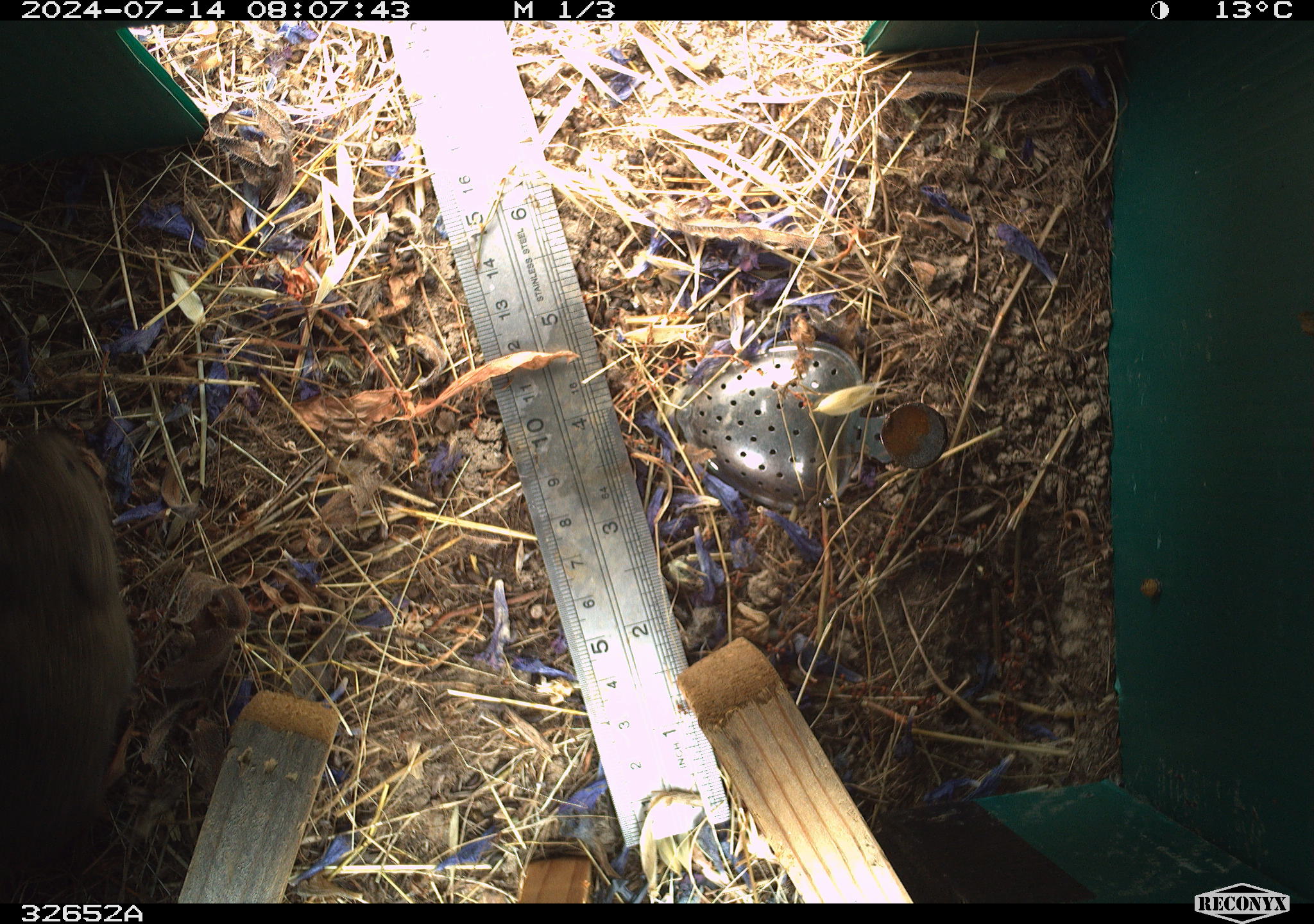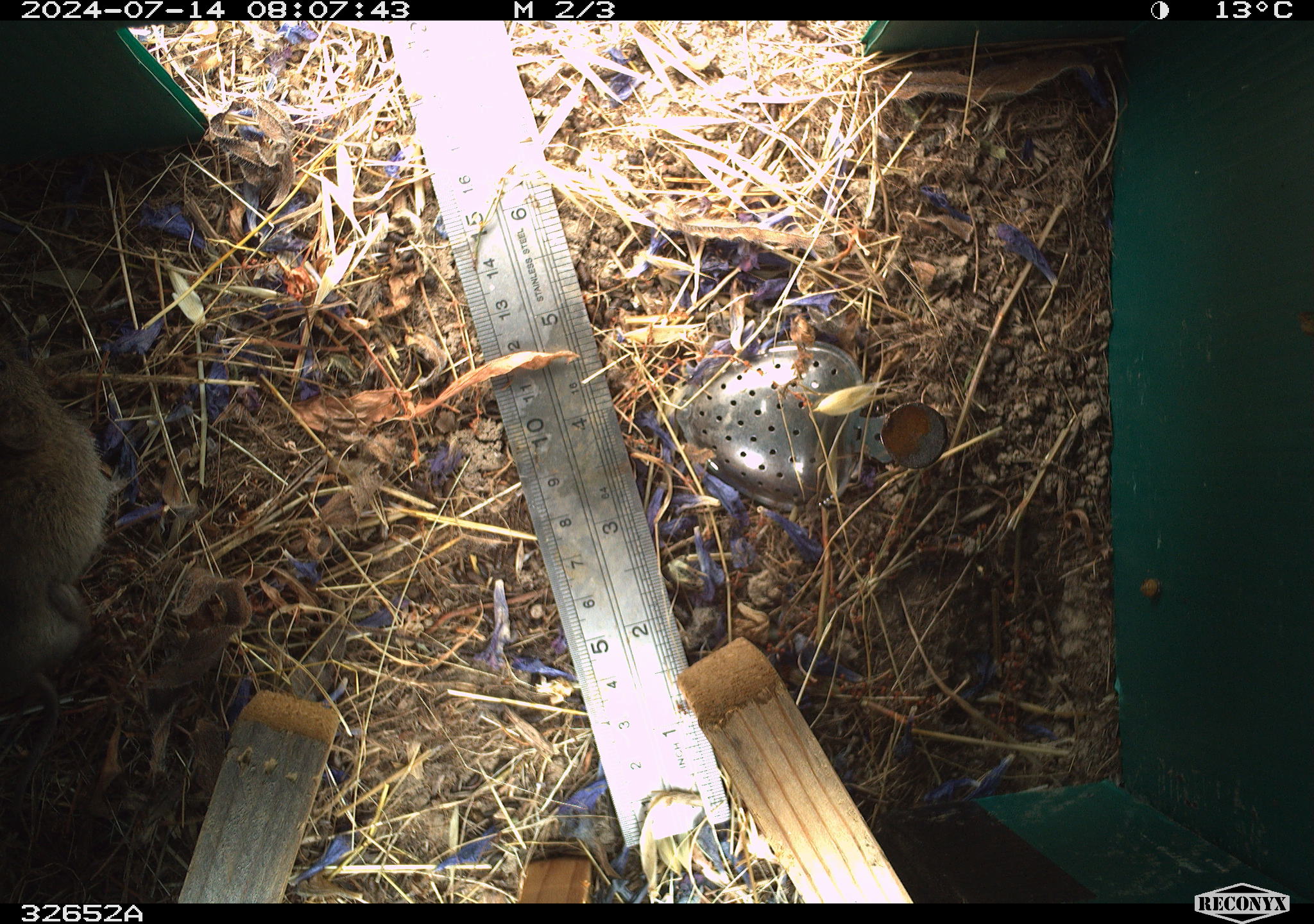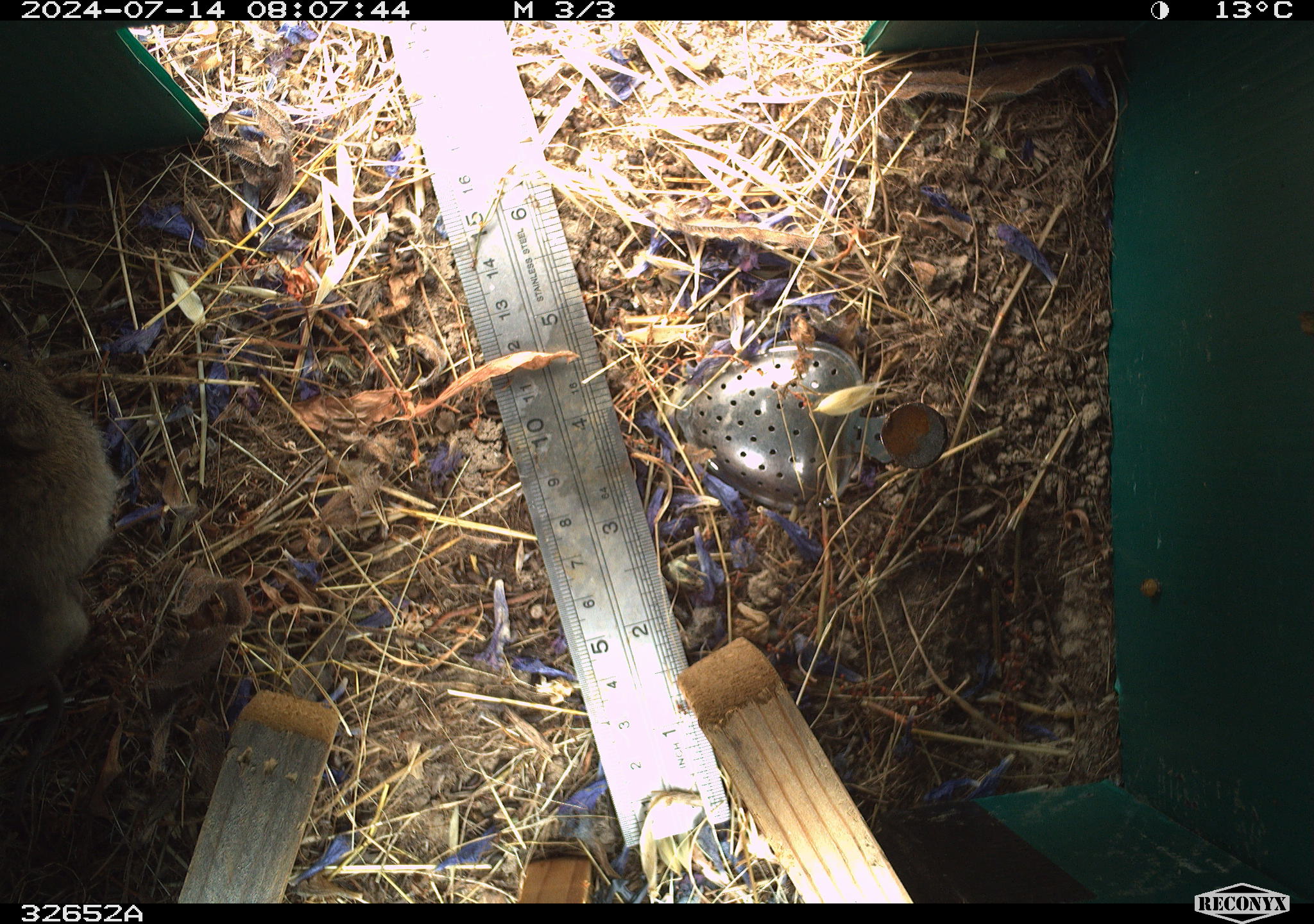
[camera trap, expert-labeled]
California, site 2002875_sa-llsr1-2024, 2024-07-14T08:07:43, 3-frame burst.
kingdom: Animalia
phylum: Chordata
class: Mammalia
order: Rodentia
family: Cricetidae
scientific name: Arvicolinae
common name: voles, lemmings, and muskrats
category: arvicolinae subfamily